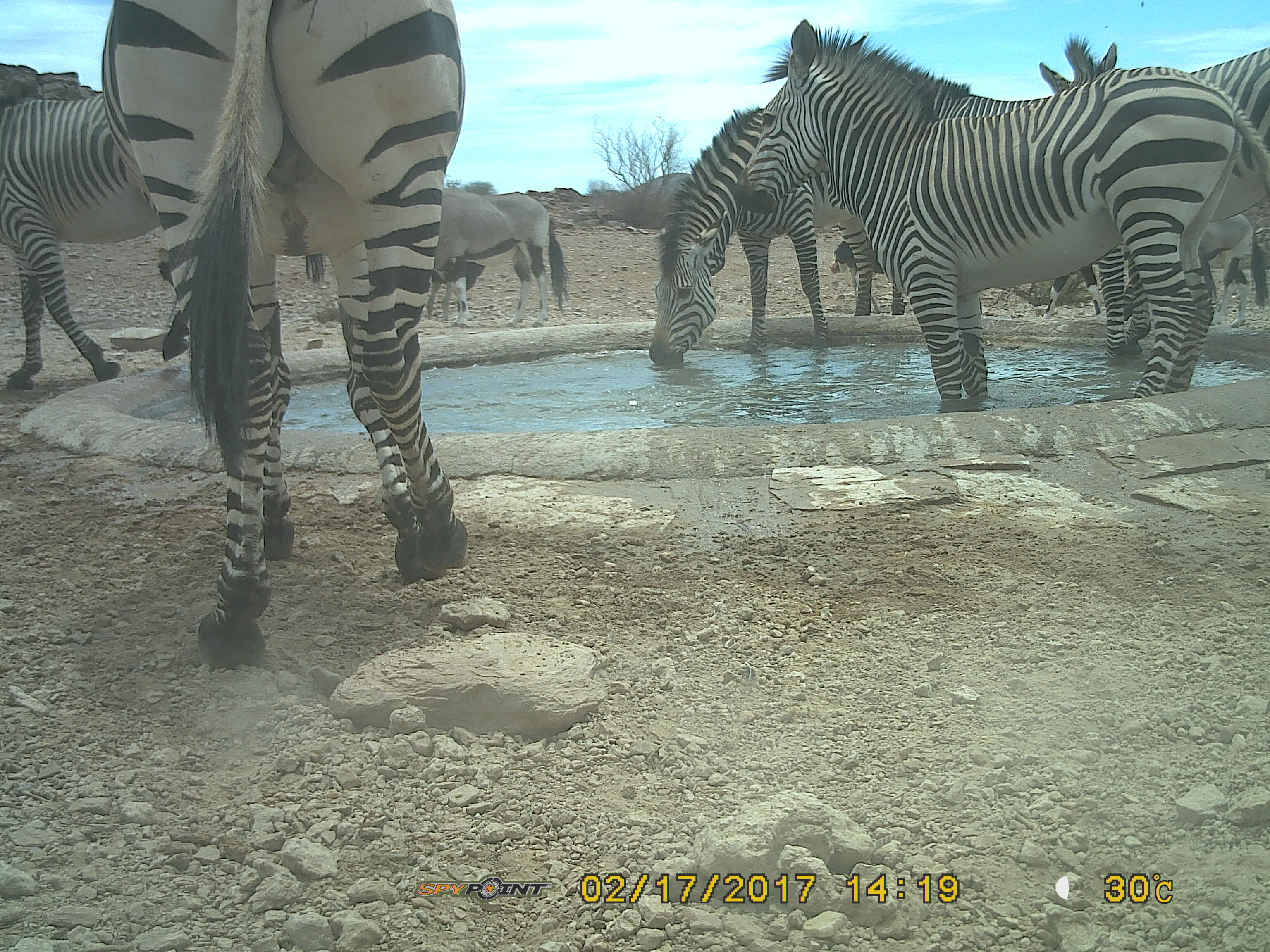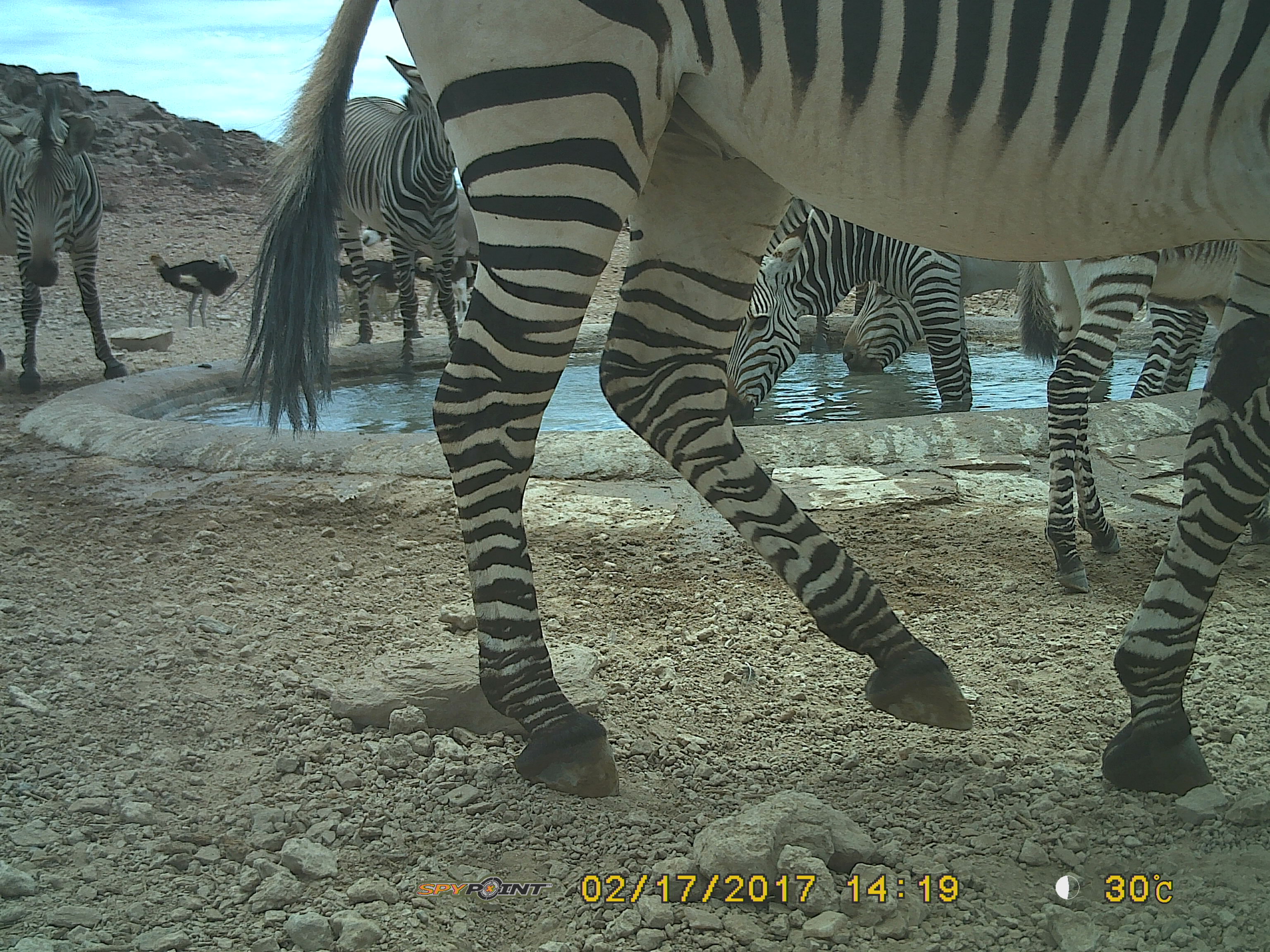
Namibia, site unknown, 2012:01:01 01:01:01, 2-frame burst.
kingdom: Animalia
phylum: Chordata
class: Mammalia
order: Perissodactyla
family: Equidae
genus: Equus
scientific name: Equus zebra hartmannae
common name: hartmann's mountain zebra